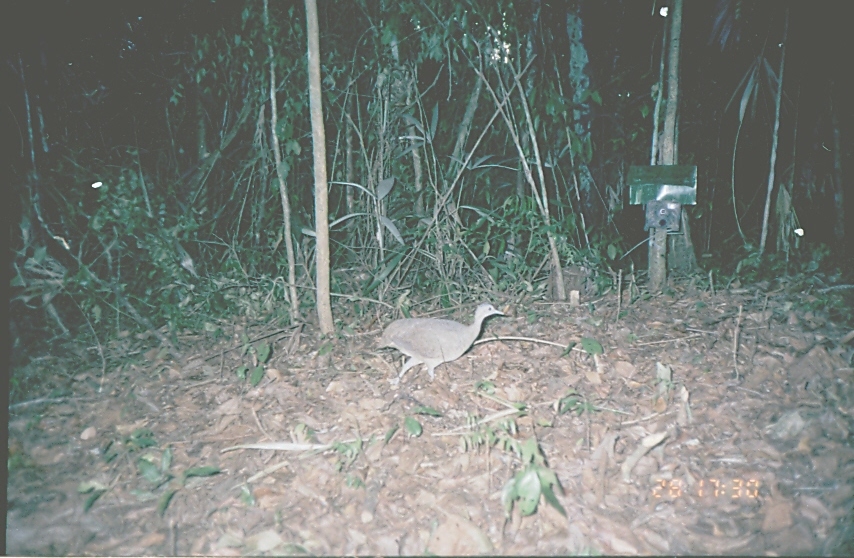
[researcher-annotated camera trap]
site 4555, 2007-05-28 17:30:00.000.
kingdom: Animalia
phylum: Chordata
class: Aves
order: Tinamiformes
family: Tinamidae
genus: Tinamus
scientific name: Tinamus major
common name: great tinamou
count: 1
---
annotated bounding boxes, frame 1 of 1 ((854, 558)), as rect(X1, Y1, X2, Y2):
tinamus major: rect(373, 300, 505, 380)